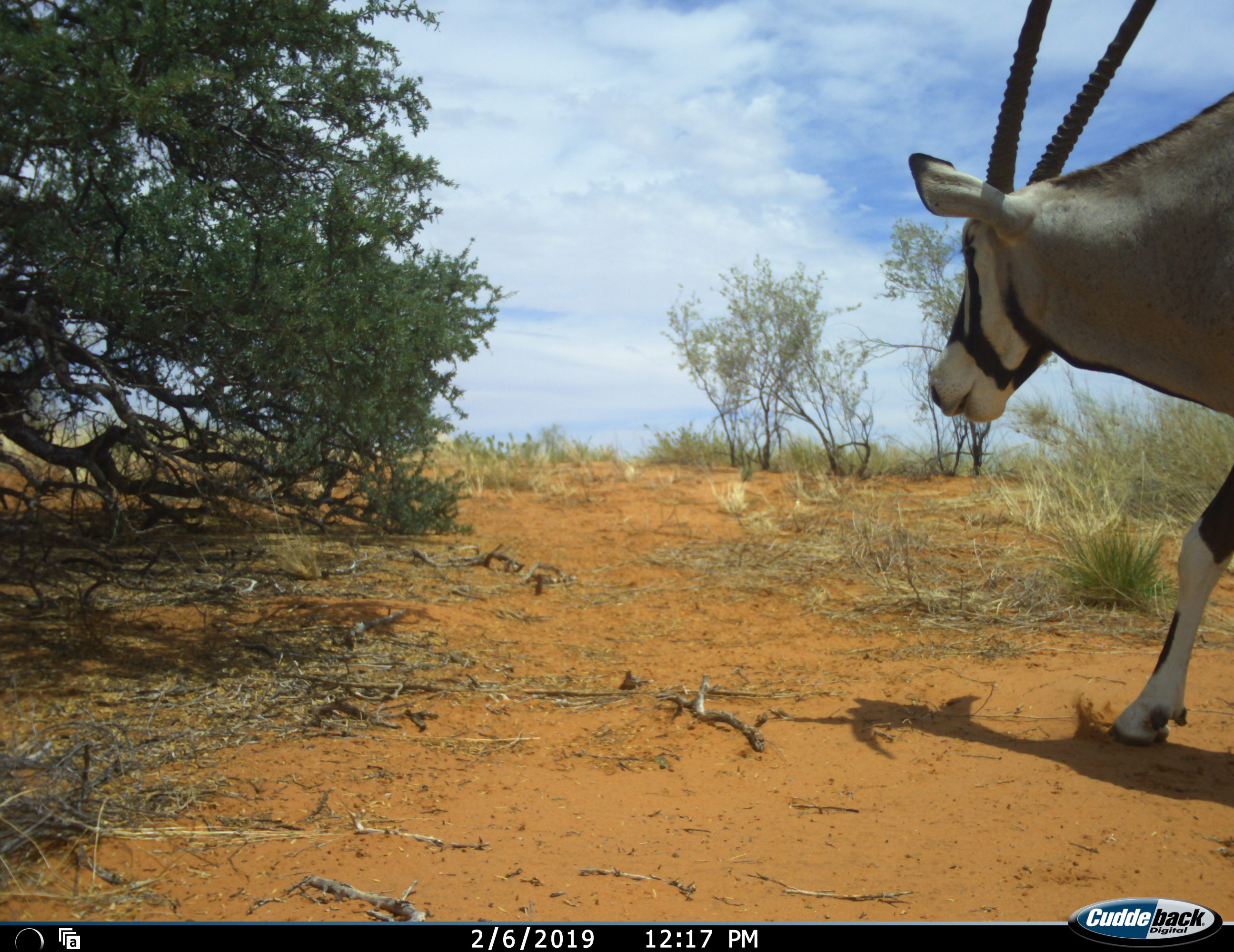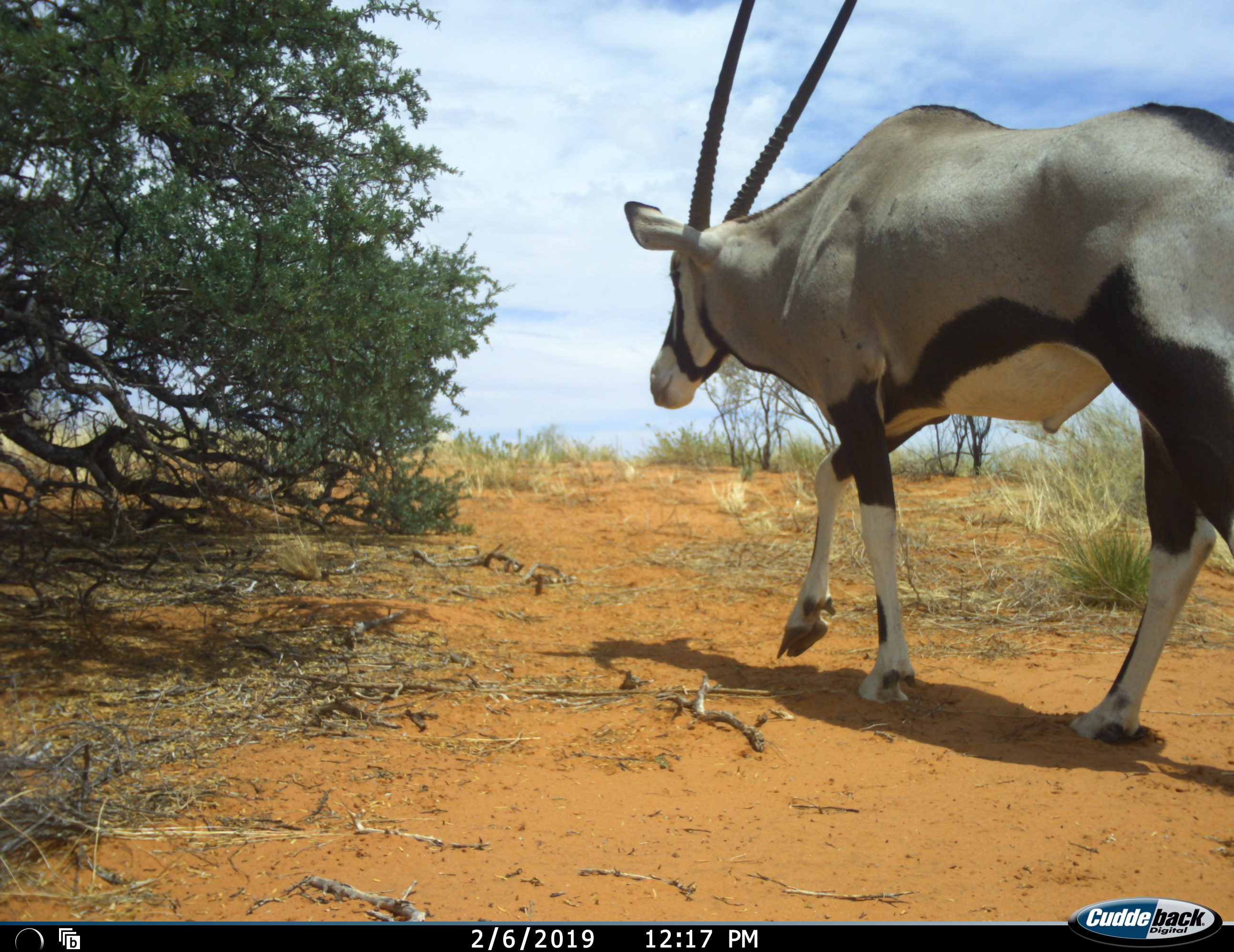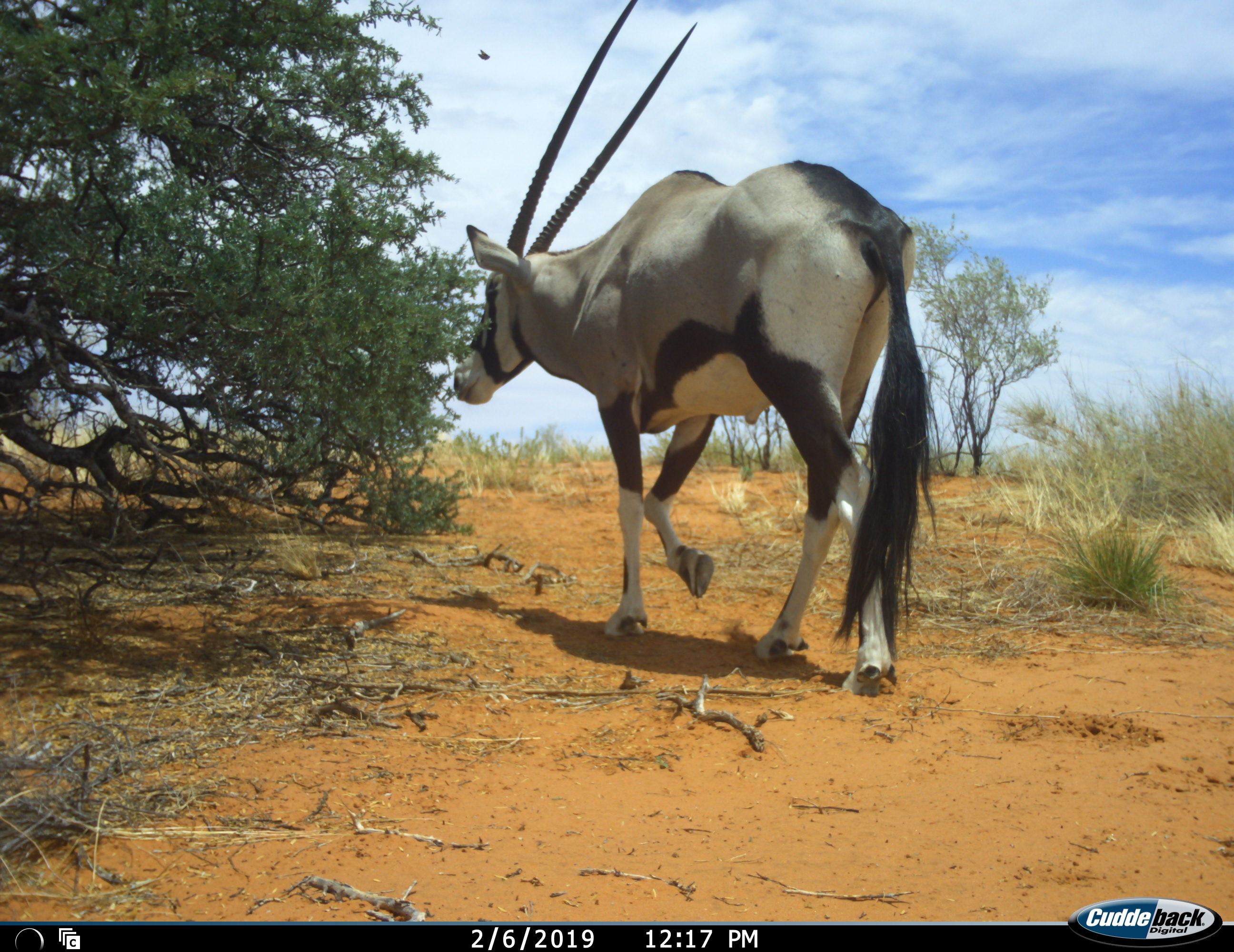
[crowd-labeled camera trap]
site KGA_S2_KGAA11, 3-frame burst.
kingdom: Animalia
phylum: Chordata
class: Mammalia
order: Artiodactyla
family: Bovidae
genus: Oryx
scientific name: Oryx gazella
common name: gemsbok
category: oryx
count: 1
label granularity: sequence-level